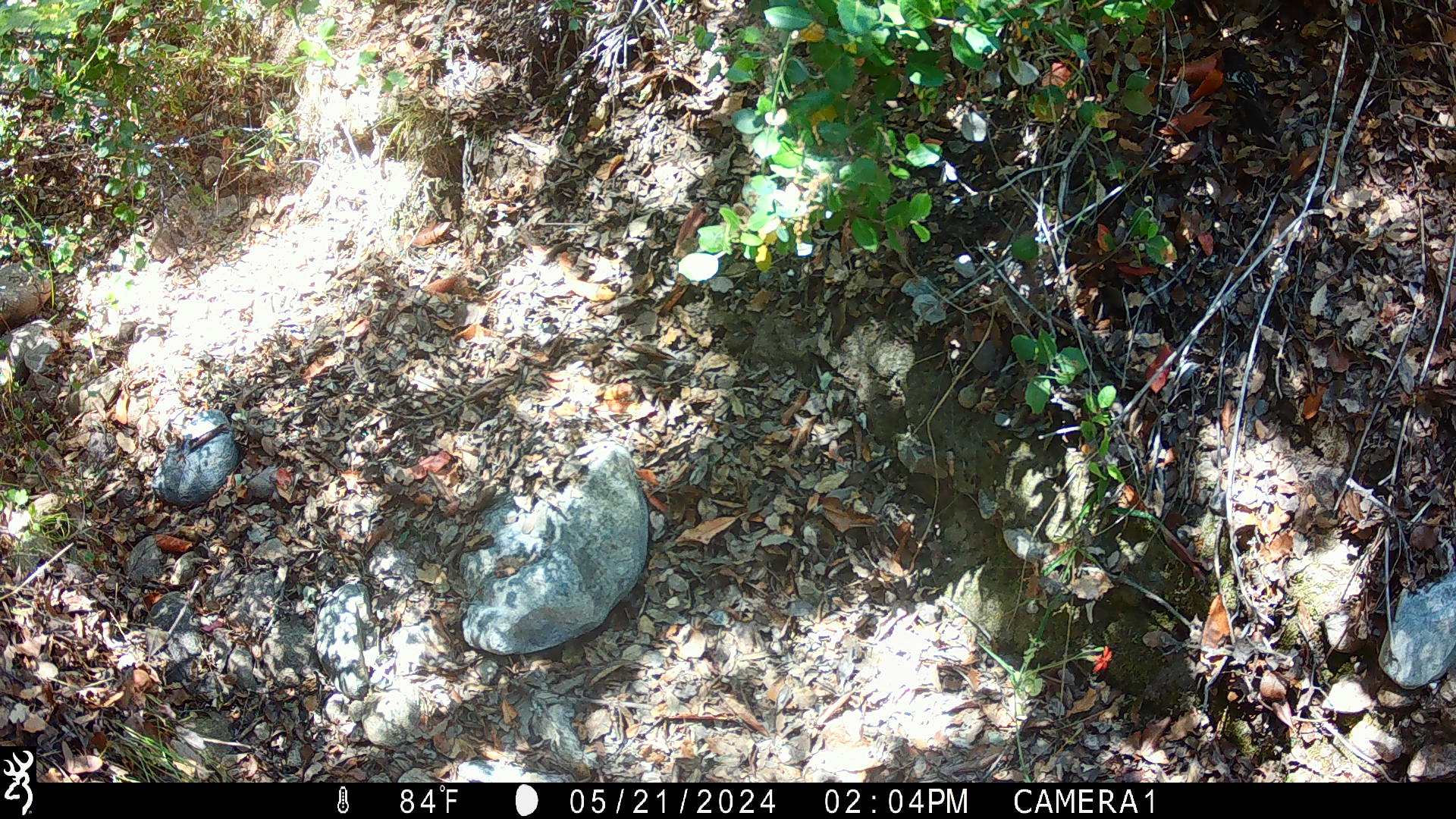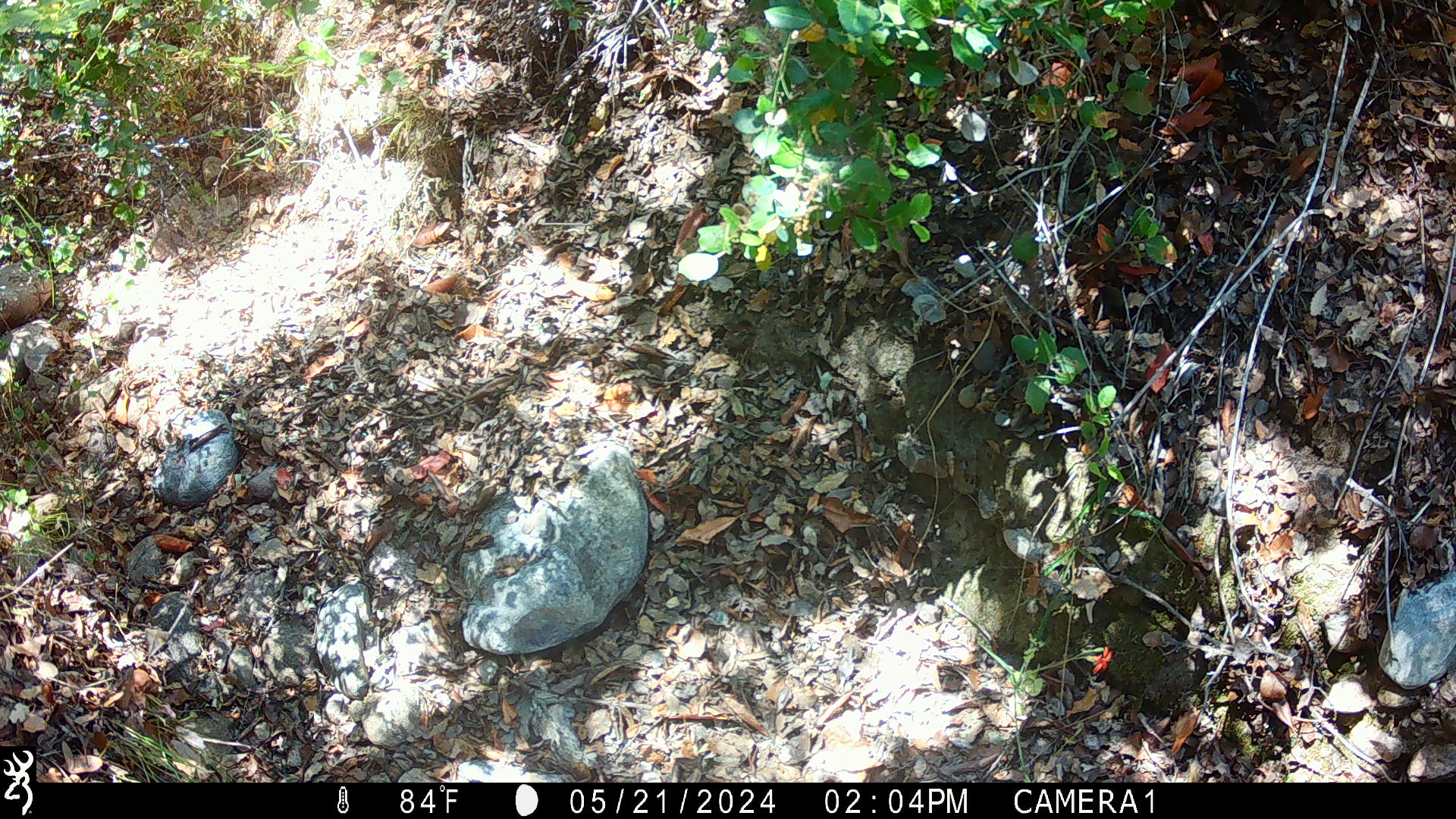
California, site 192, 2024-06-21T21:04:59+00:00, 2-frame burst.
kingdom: Animalia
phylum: Chordata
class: Aves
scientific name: Aves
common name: bird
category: unknown bird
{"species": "unknown bird (bird) (Aves)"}